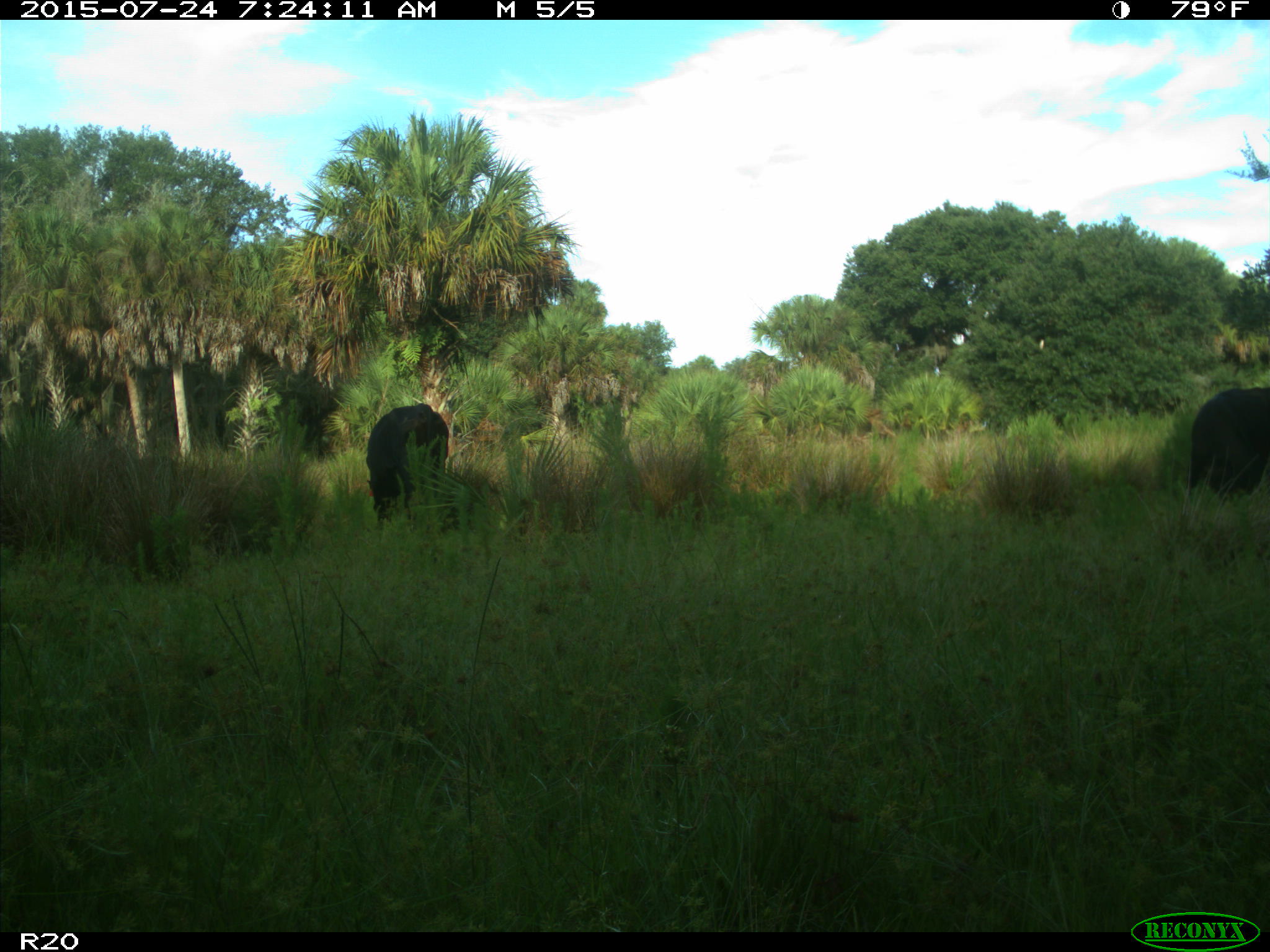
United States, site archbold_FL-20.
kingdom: Animalia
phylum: Chordata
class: Mammalia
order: Artiodactyla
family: Bovidae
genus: Bos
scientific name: Bos taurus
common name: domestic cow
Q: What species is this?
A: Bos taurus (domestic cow).